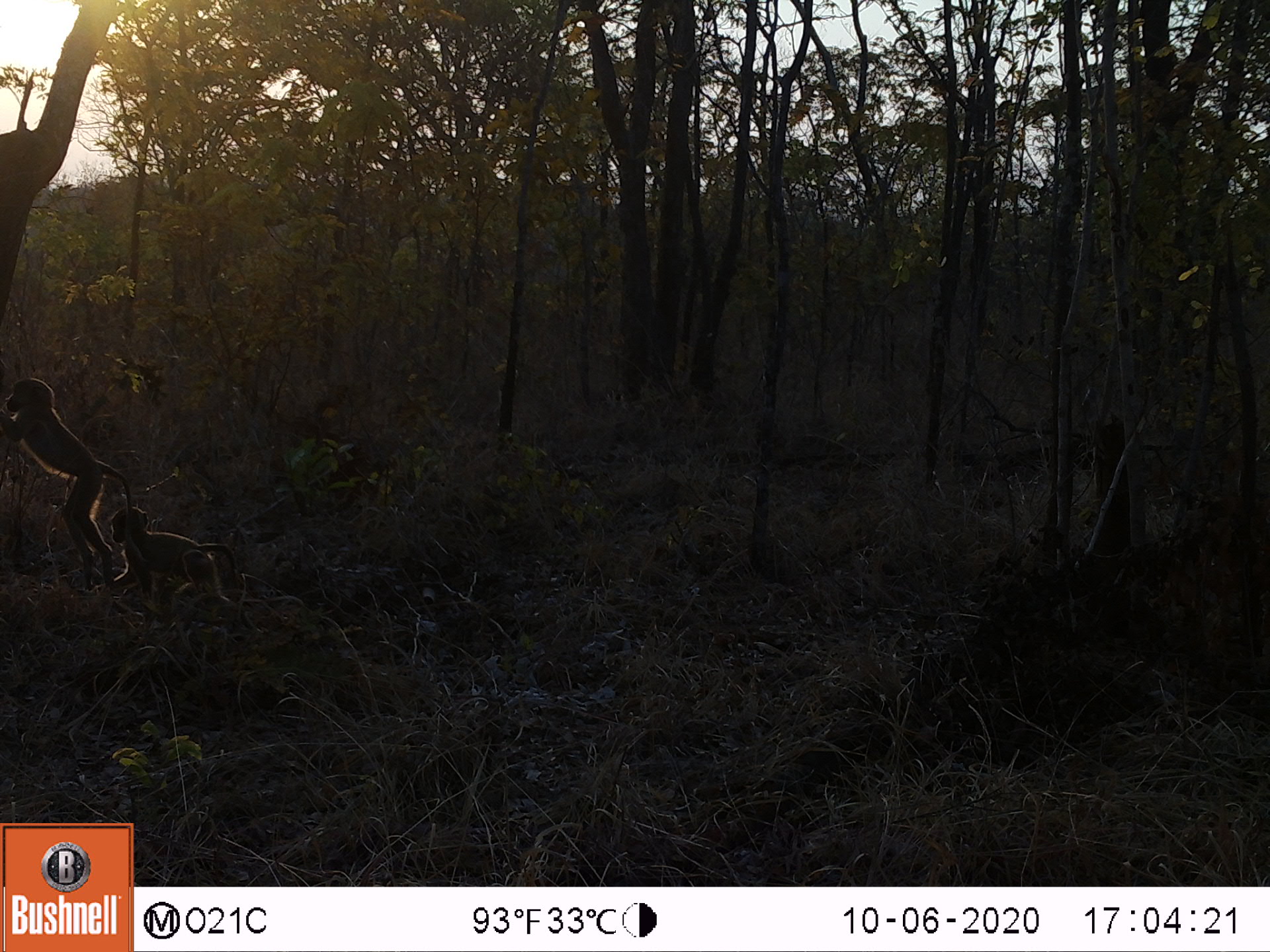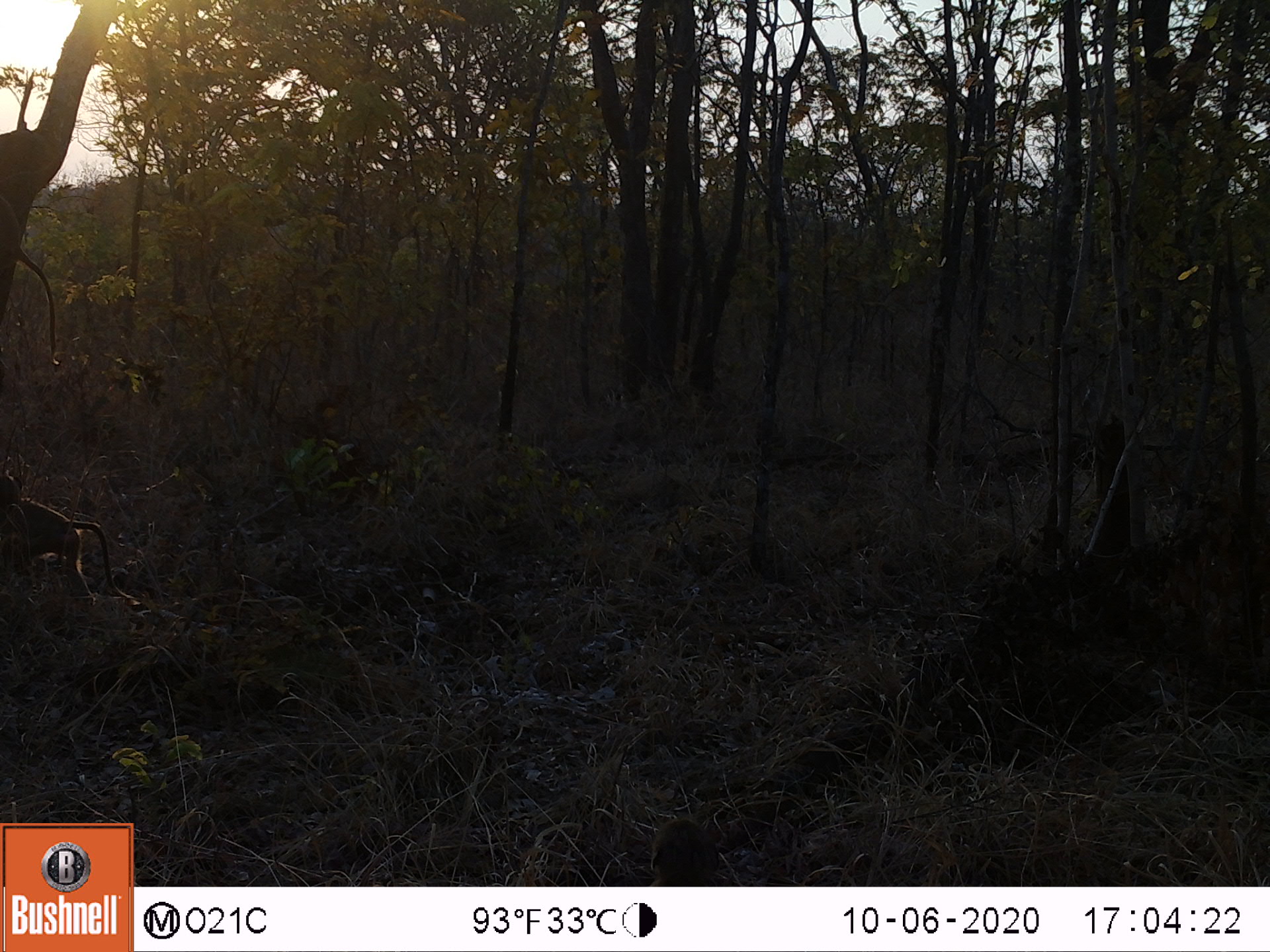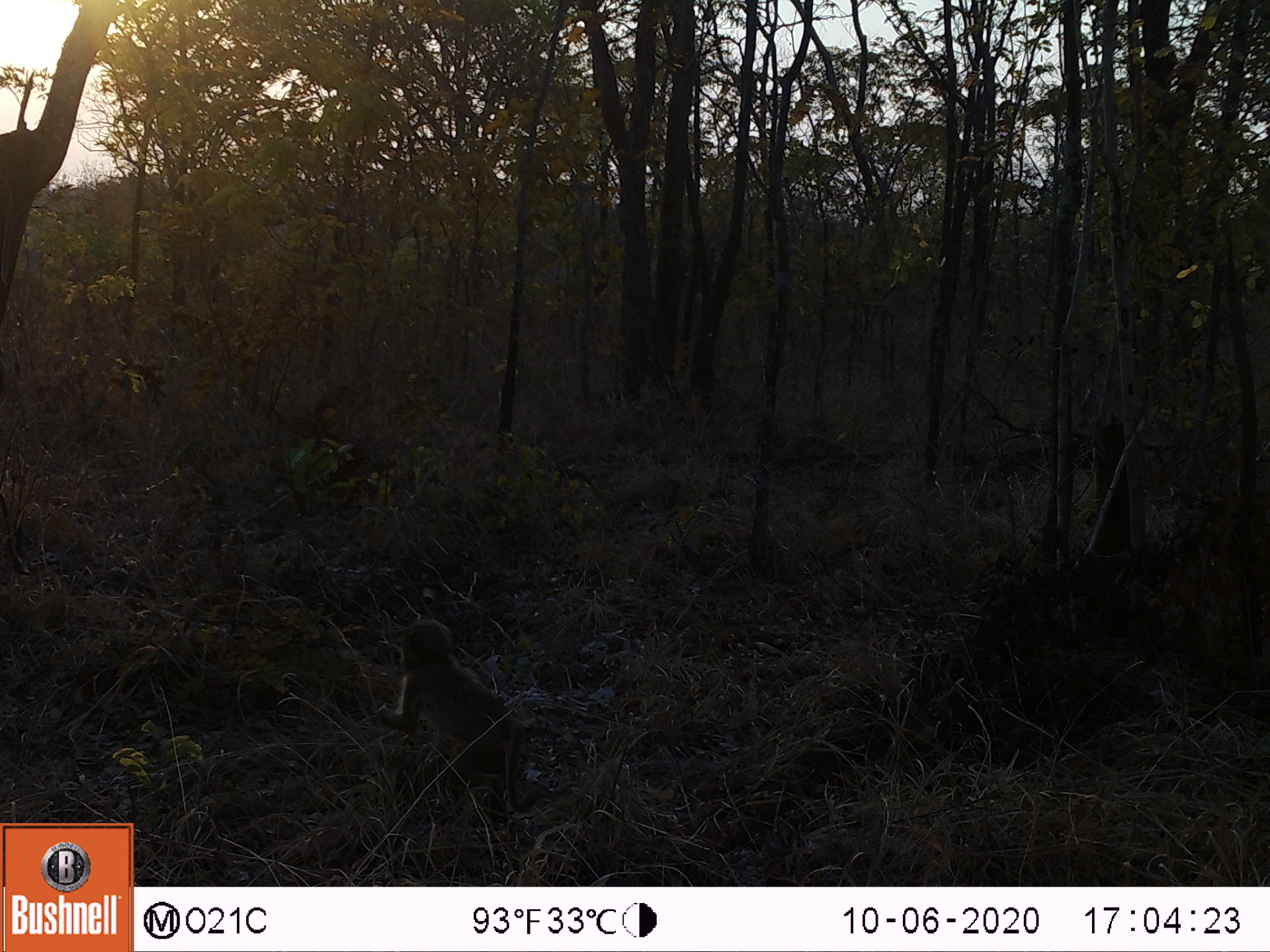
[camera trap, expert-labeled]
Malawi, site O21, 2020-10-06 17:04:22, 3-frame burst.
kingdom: Animalia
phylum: Chordata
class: Mammalia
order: Primates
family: Cercopithecidae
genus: Papio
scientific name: Papio cynocephalus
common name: yellow baboon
Yellow baboon (Papio cynocephalus), count 2.